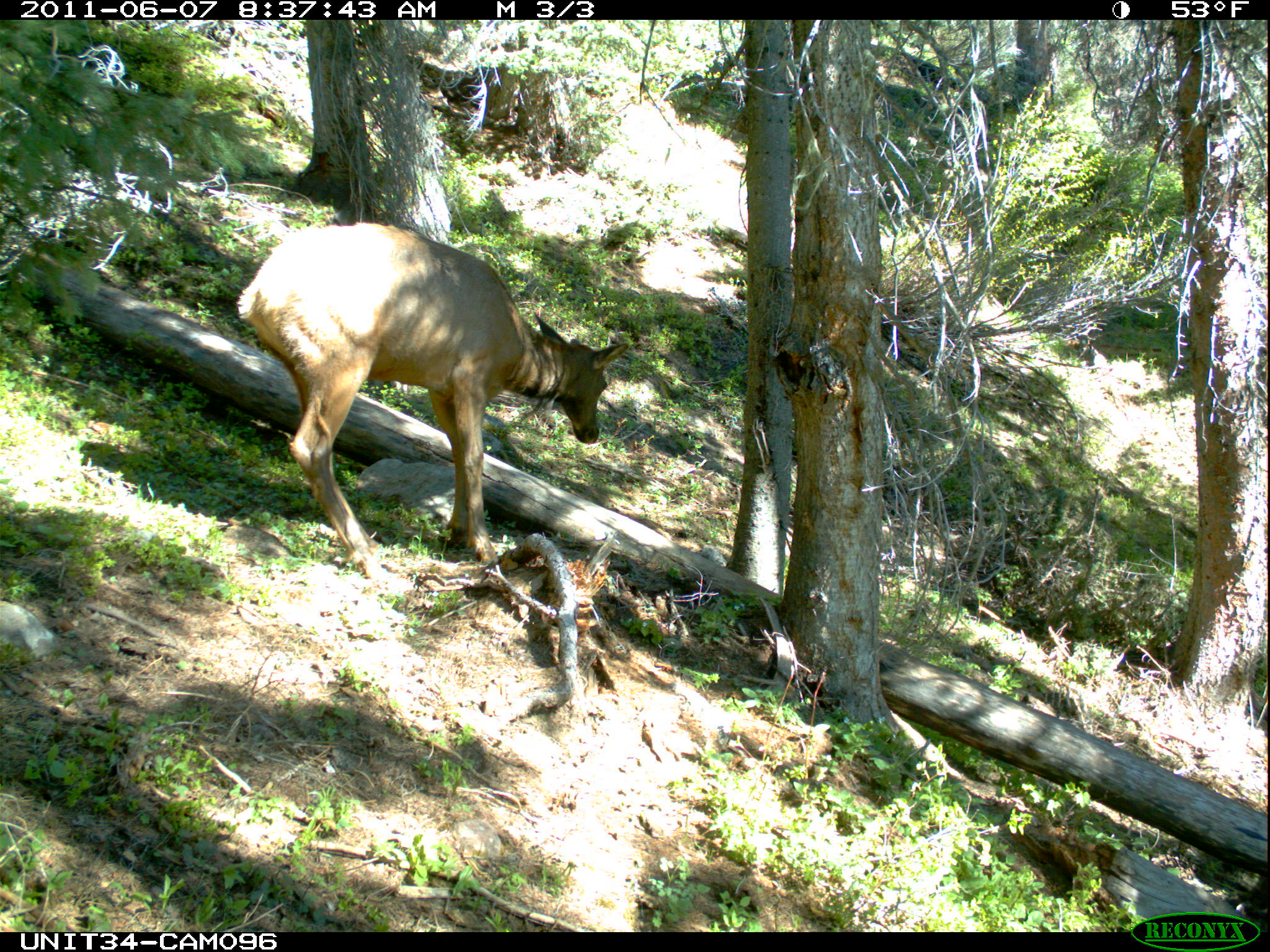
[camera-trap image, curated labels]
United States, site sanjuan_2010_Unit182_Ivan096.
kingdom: Animalia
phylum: Chordata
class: Mammalia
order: Artiodactyla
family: Cervidae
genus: Cervus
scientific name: Cervus elaphus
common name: red deer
Cervus elaphus (red deer).